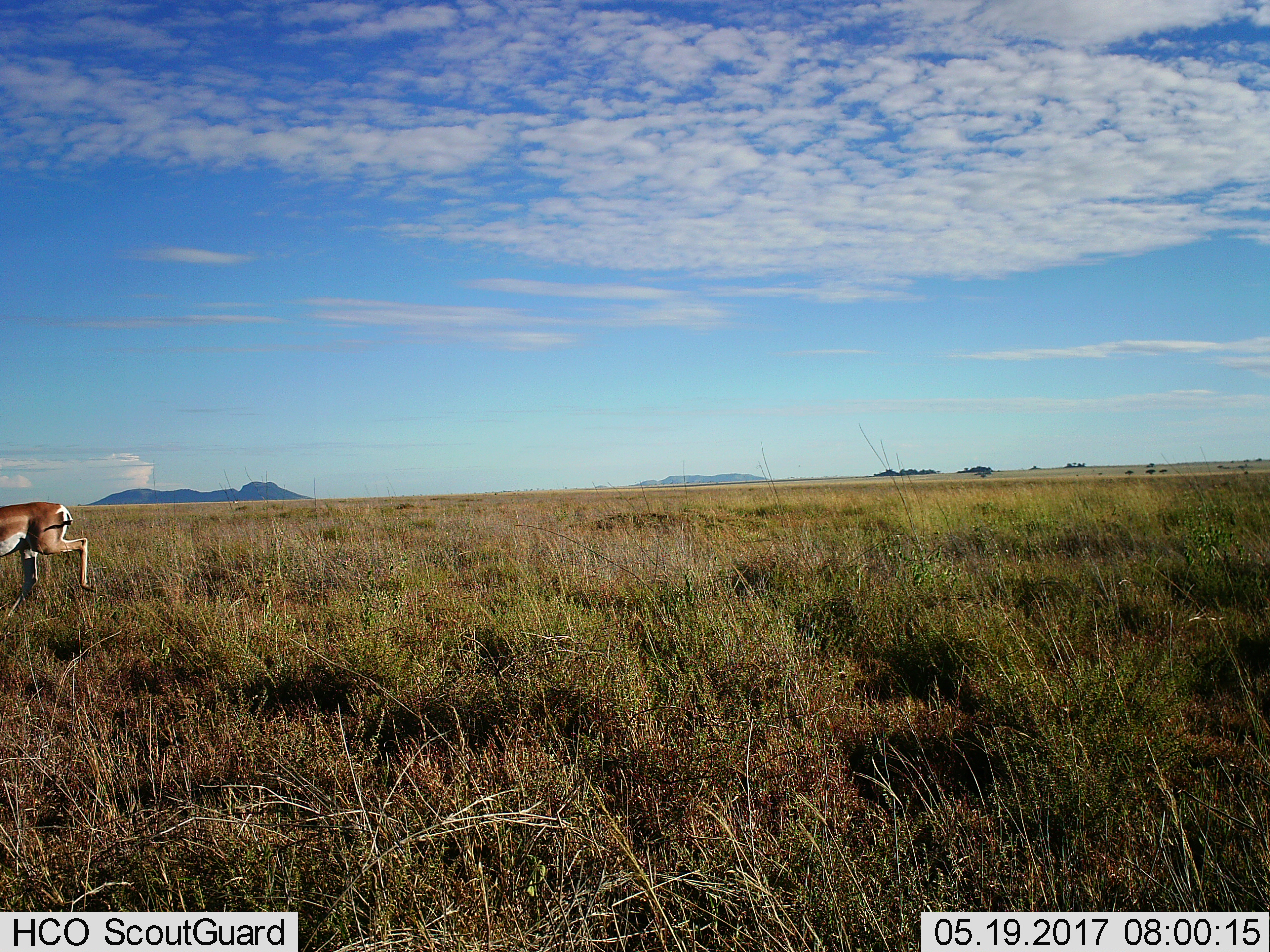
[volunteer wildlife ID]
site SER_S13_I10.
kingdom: Animalia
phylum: Chordata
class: Mammalia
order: Artiodactyla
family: Bovidae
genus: Nanger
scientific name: Nanger granti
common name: grant's gazelle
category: gazellegrants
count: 1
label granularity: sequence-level